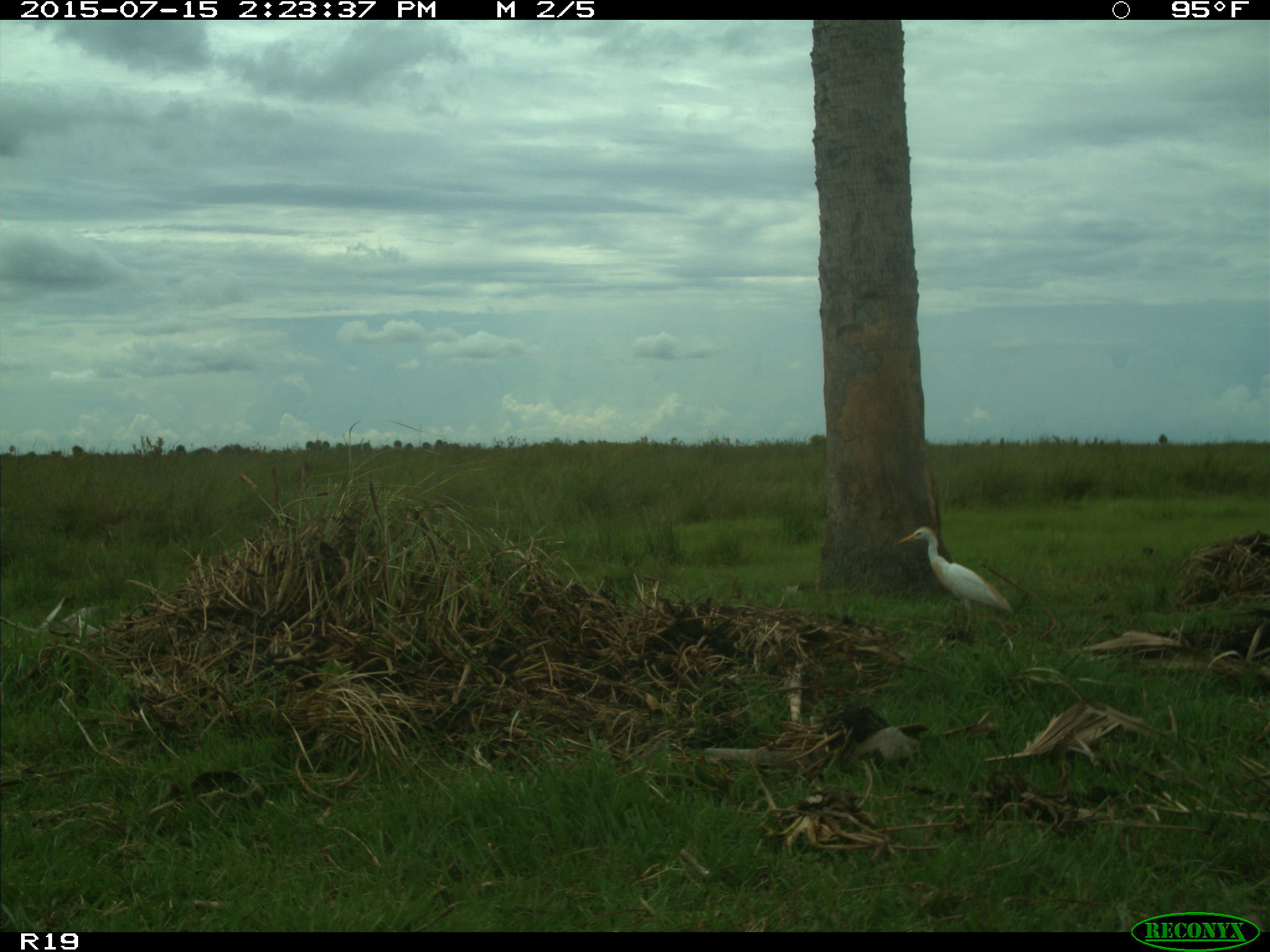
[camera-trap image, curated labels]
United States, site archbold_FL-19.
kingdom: Animalia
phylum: Chordata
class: Aves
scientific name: Aves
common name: birds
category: unidentified bird